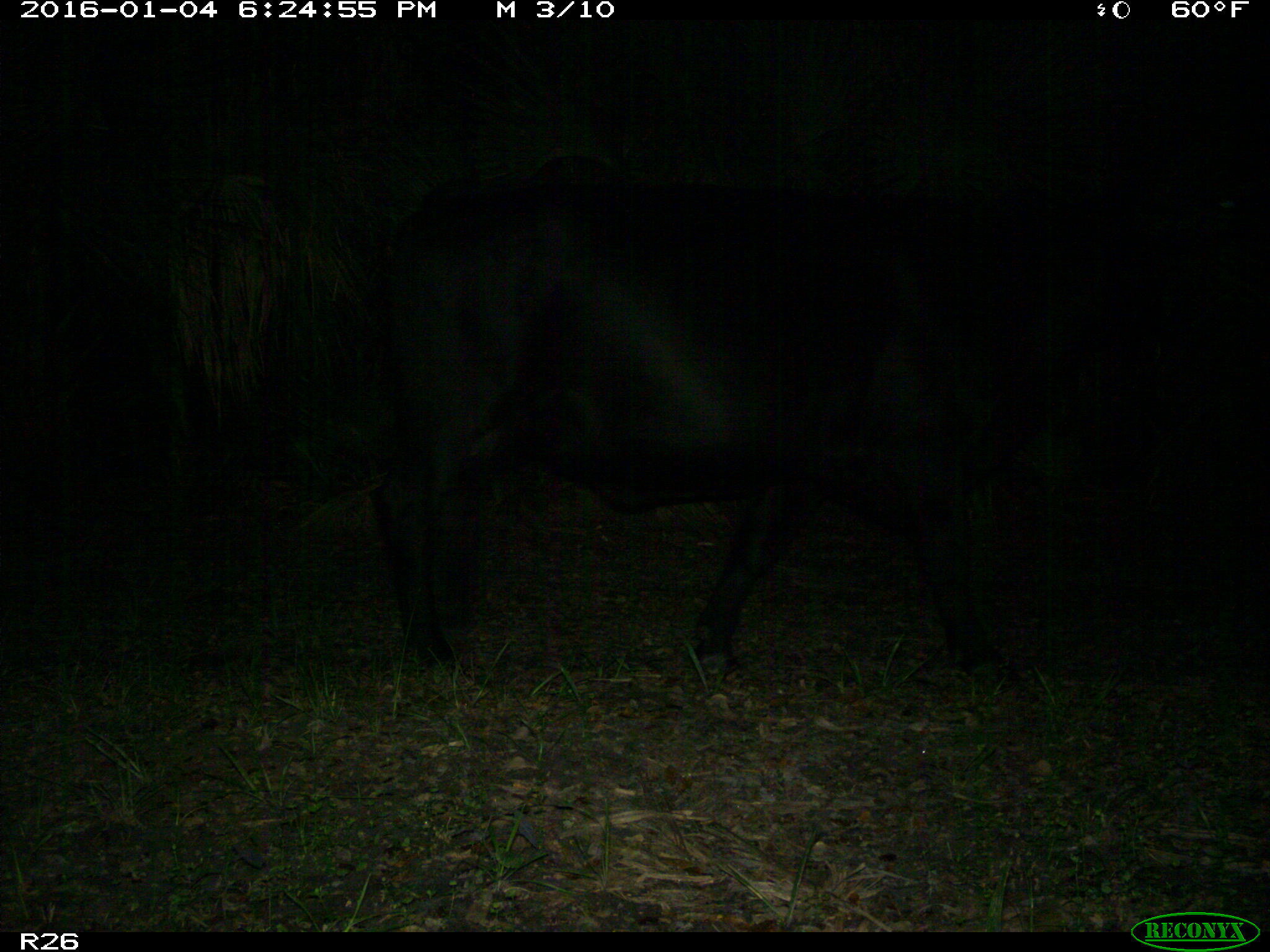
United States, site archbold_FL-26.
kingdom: Animalia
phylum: Chordata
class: Mammalia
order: Artiodactyla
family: Bovidae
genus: Bos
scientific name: Bos taurus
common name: domestic cow